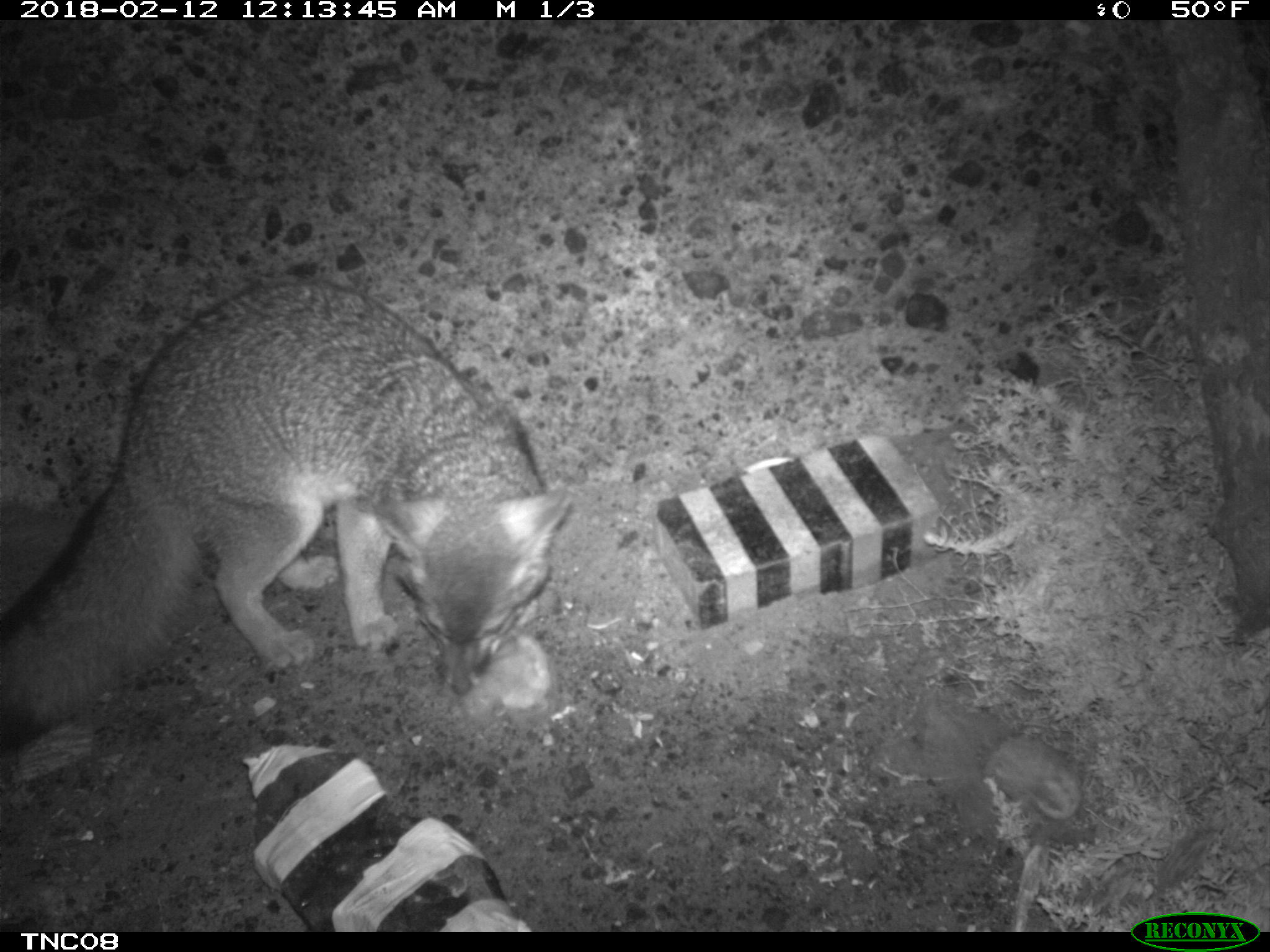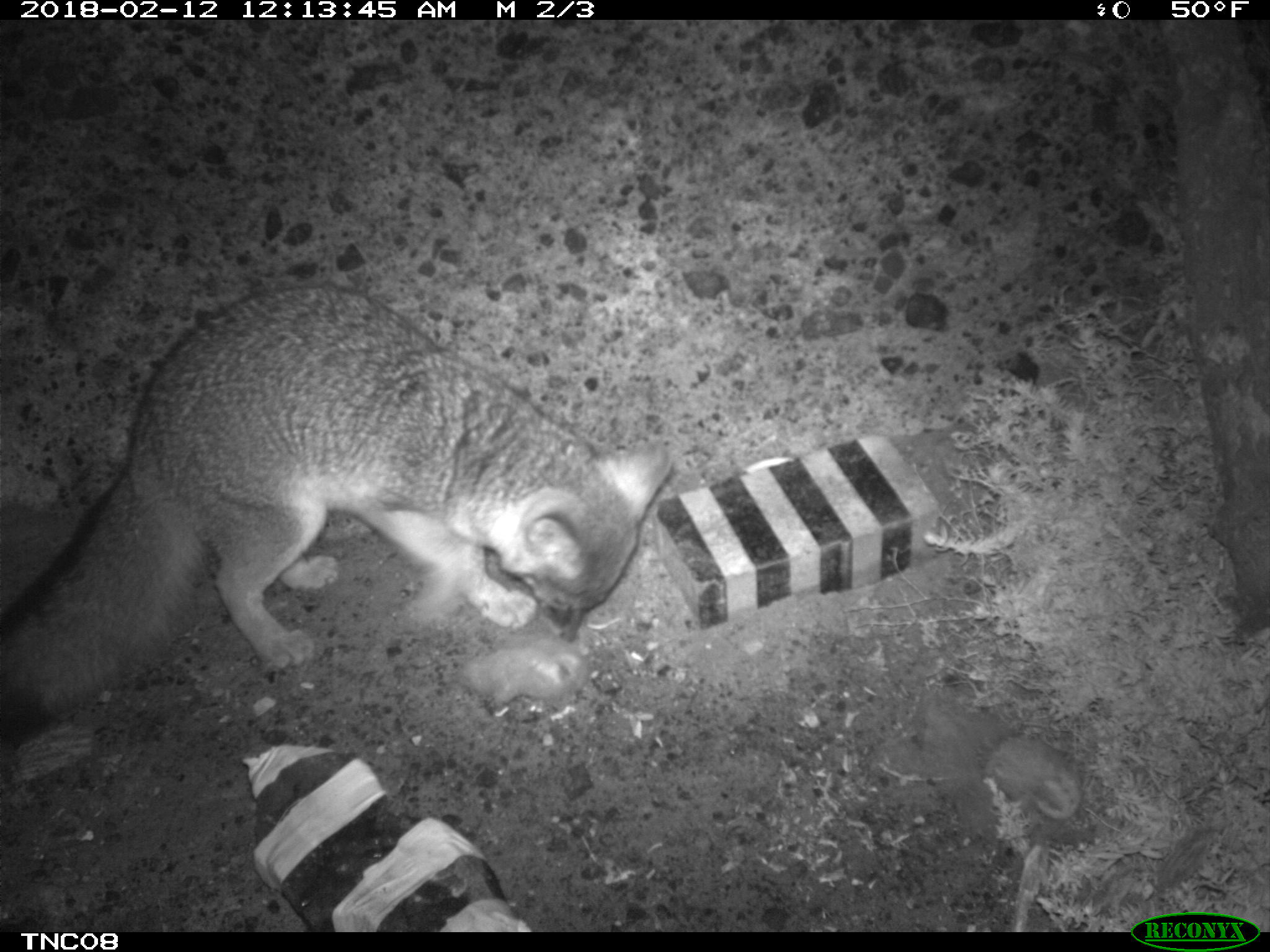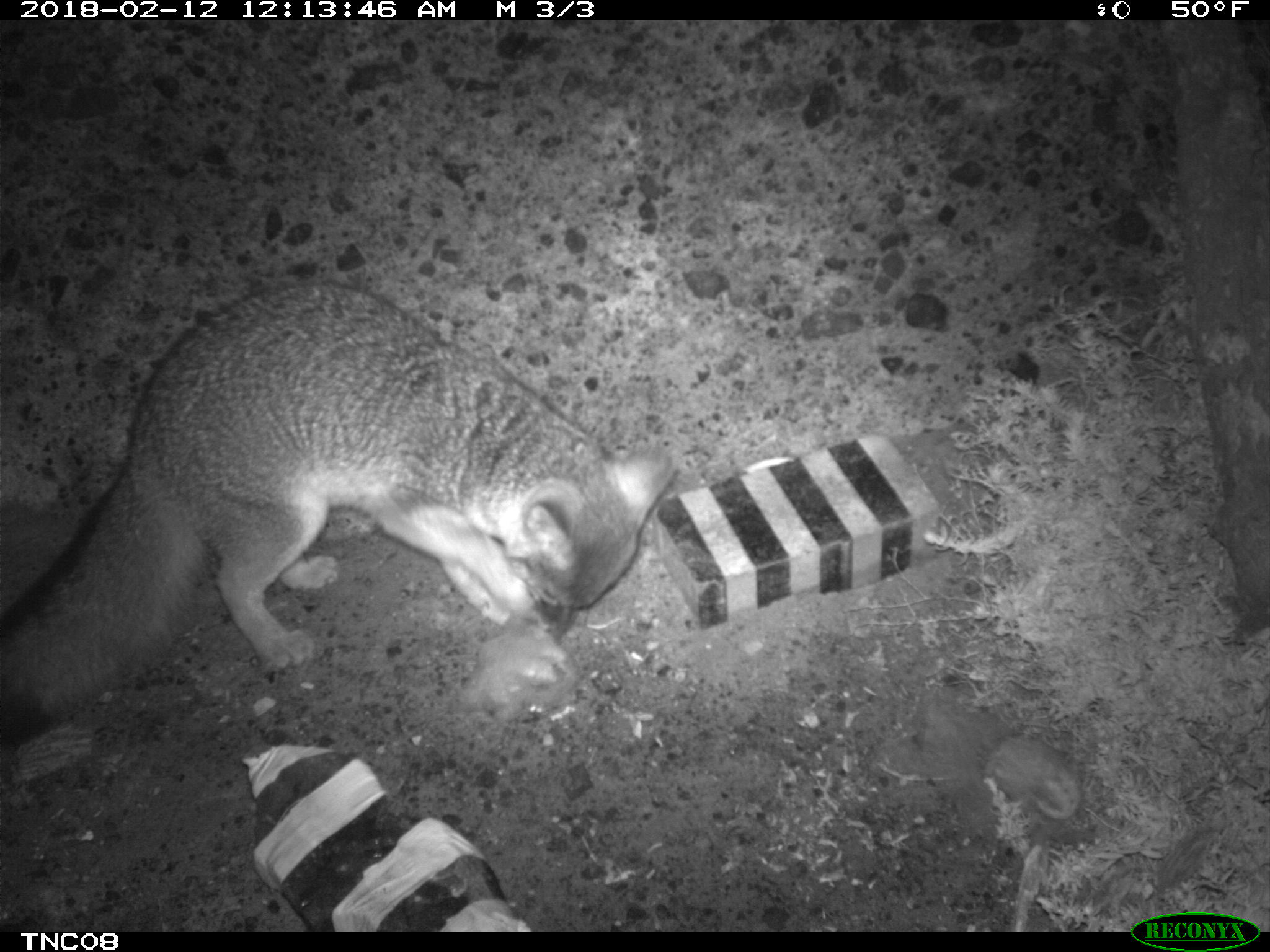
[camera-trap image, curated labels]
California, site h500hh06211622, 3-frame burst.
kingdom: Animalia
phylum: Chordata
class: Mammalia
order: Carnivora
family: Canidae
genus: Urocyon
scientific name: Urocyon littoralis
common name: island fox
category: fox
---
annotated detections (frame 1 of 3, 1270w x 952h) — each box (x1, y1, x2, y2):
fox: (0, 282, 570, 747)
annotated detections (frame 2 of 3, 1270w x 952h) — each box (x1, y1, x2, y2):
fox: (0, 282, 675, 745)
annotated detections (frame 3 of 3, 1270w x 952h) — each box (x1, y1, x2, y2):
fox: (0, 280, 676, 747)